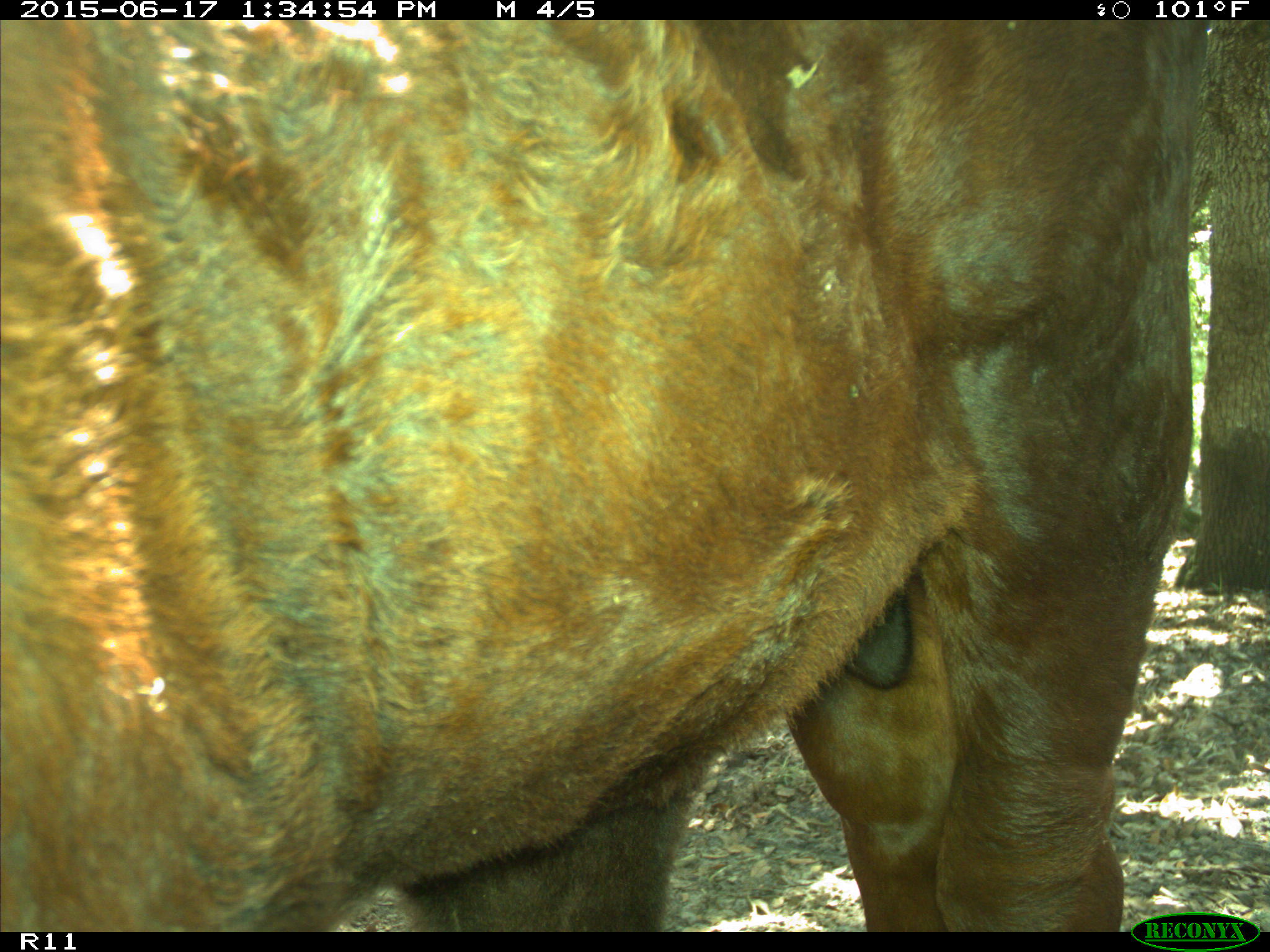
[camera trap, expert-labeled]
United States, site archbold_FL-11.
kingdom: Animalia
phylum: Chordata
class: Mammalia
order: Artiodactyla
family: Bovidae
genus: Bos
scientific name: Bos taurus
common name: domestic cow